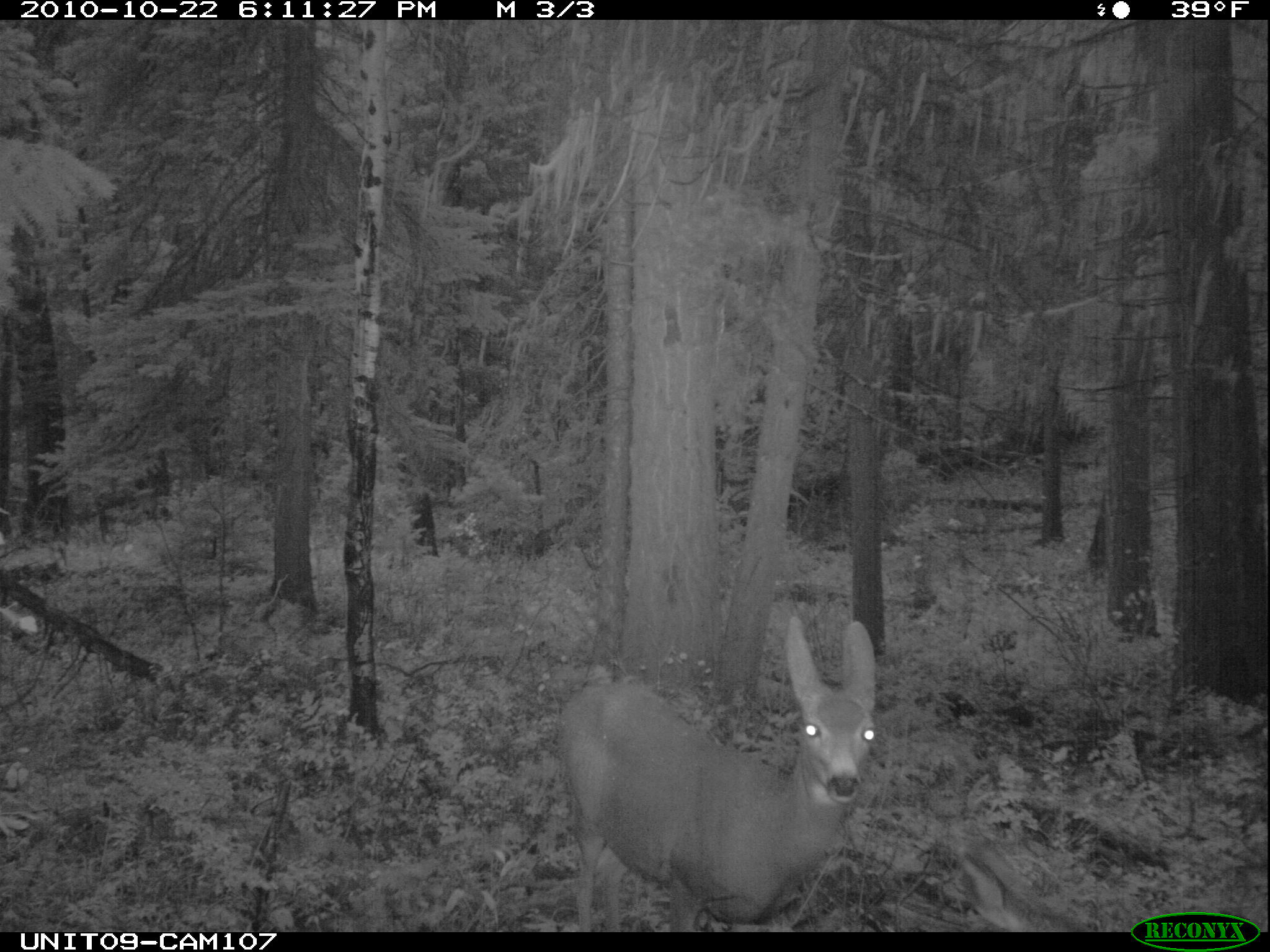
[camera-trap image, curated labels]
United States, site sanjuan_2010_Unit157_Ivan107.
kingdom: Animalia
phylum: Chordata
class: Mammalia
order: Artiodactyla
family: Cervidae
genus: Odocoileus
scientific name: Odocoileus hemionus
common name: mule deer